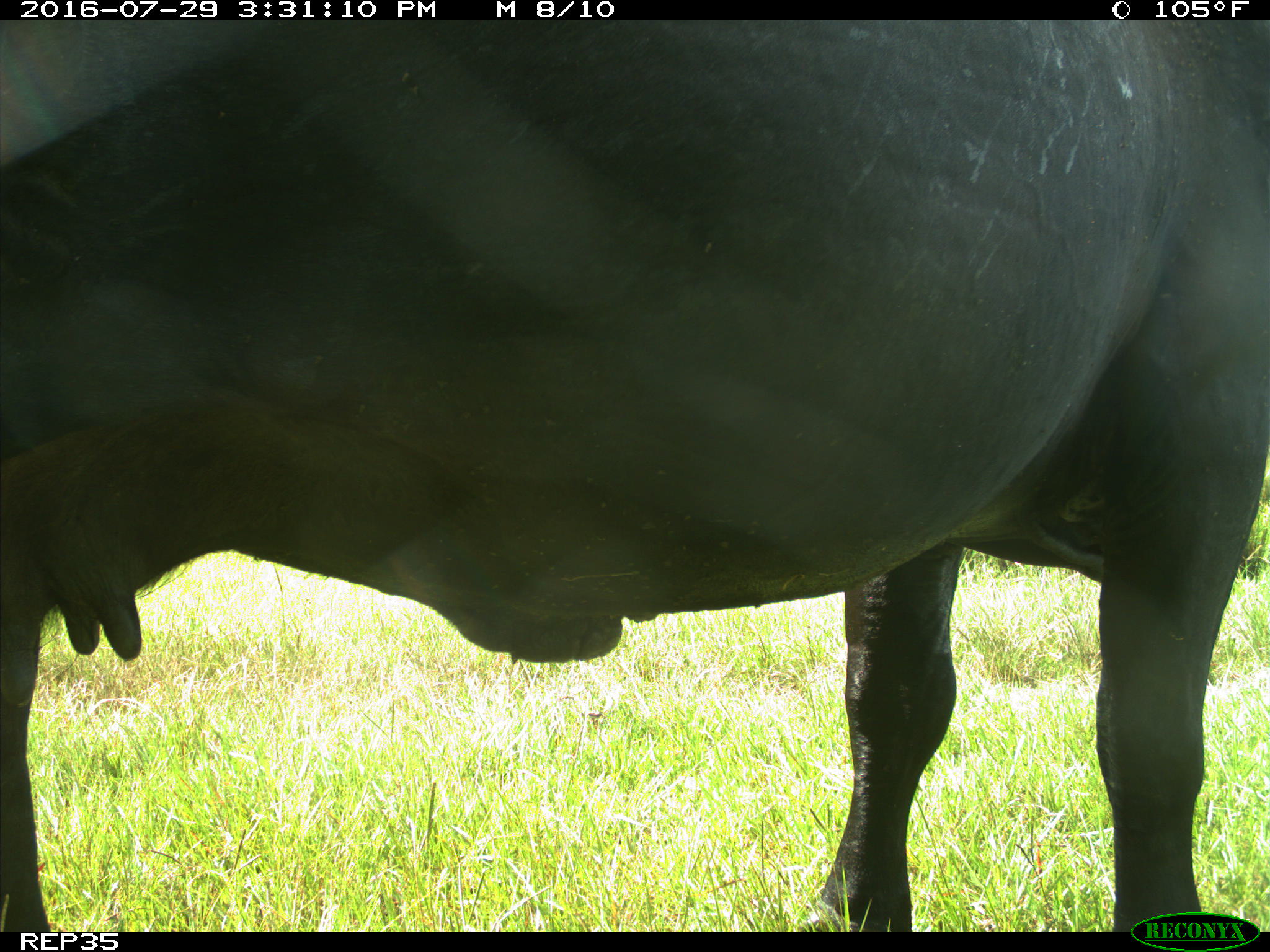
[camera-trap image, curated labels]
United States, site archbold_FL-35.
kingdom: Animalia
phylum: Chordata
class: Mammalia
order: Artiodactyla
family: Bovidae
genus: Bos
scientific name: Bos taurus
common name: domestic cow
Bos taurus (domestic cow).